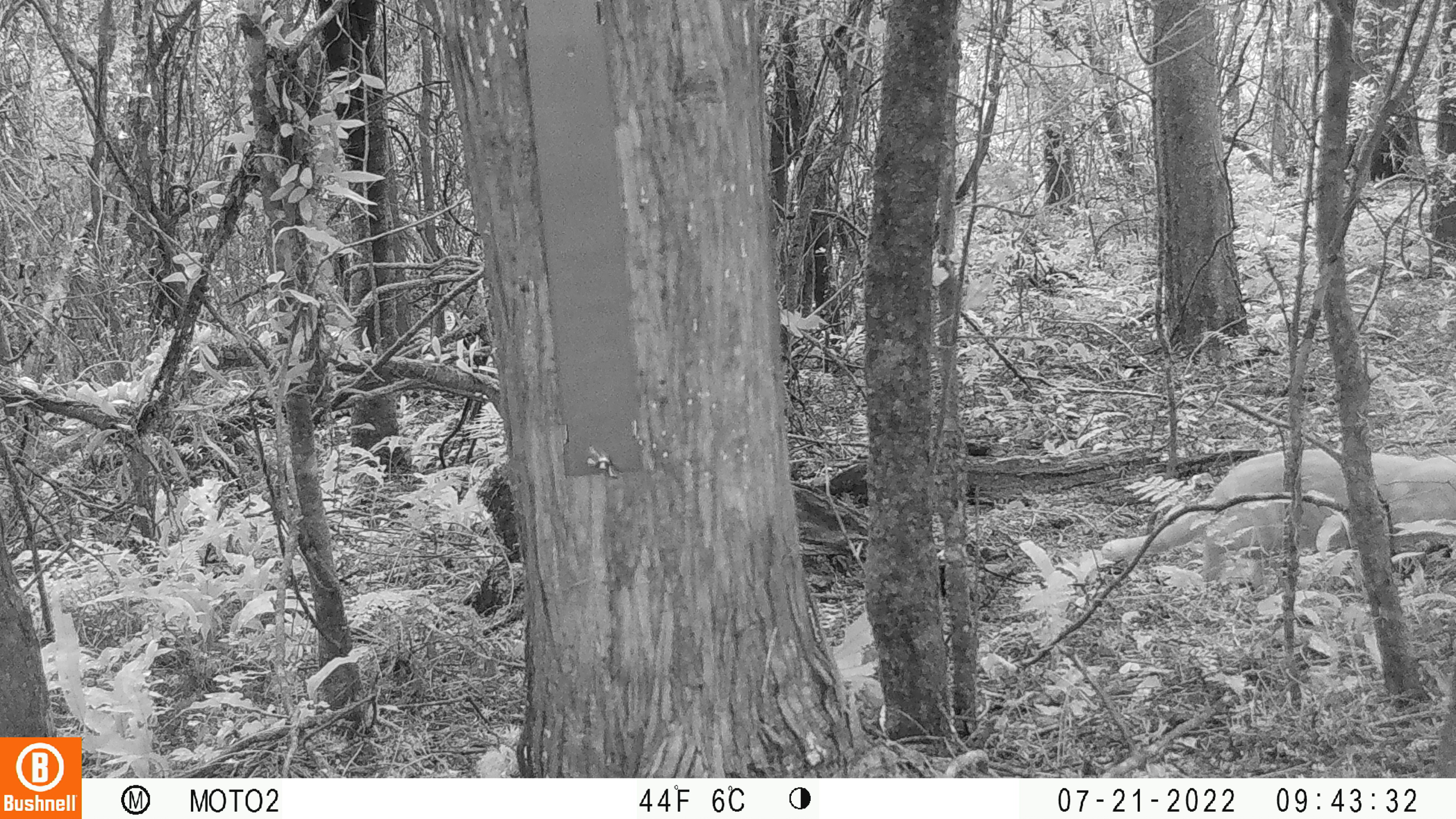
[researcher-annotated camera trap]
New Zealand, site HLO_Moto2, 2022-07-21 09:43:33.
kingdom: Animalia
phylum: Chordata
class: Mammalia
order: Carnivora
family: Felidae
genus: Felis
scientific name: Felis catus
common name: domestic cat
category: cat